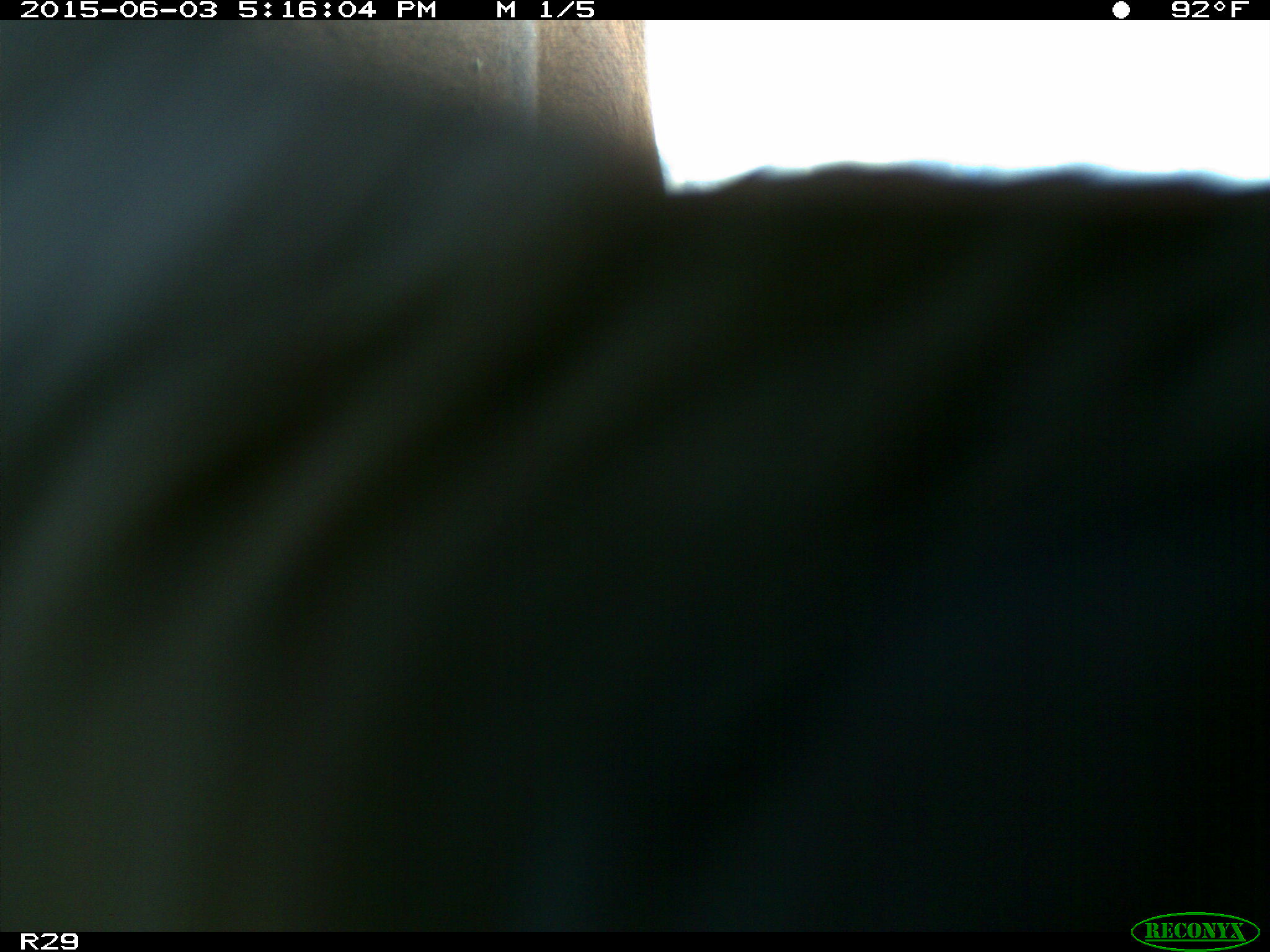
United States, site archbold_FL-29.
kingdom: Animalia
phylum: Chordata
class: Mammalia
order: Artiodactyla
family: Bovidae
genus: Bos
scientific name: Bos taurus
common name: domestic cow